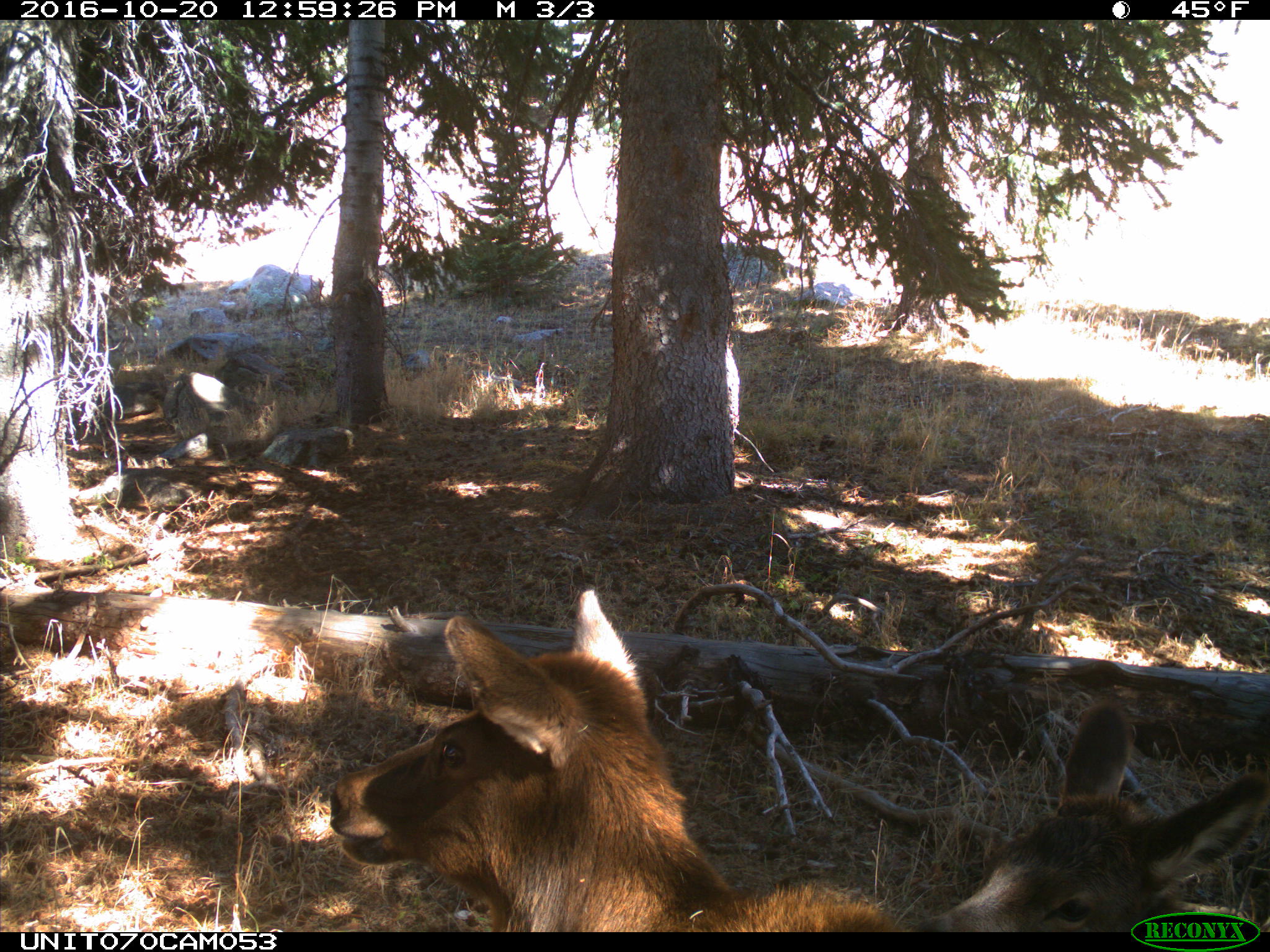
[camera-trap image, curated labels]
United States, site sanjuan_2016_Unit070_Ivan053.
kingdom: Animalia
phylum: Chordata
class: Mammalia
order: Artiodactyla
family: Cervidae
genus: Cervus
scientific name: Cervus elaphus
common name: red deer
Cervus elaphus (red deer).